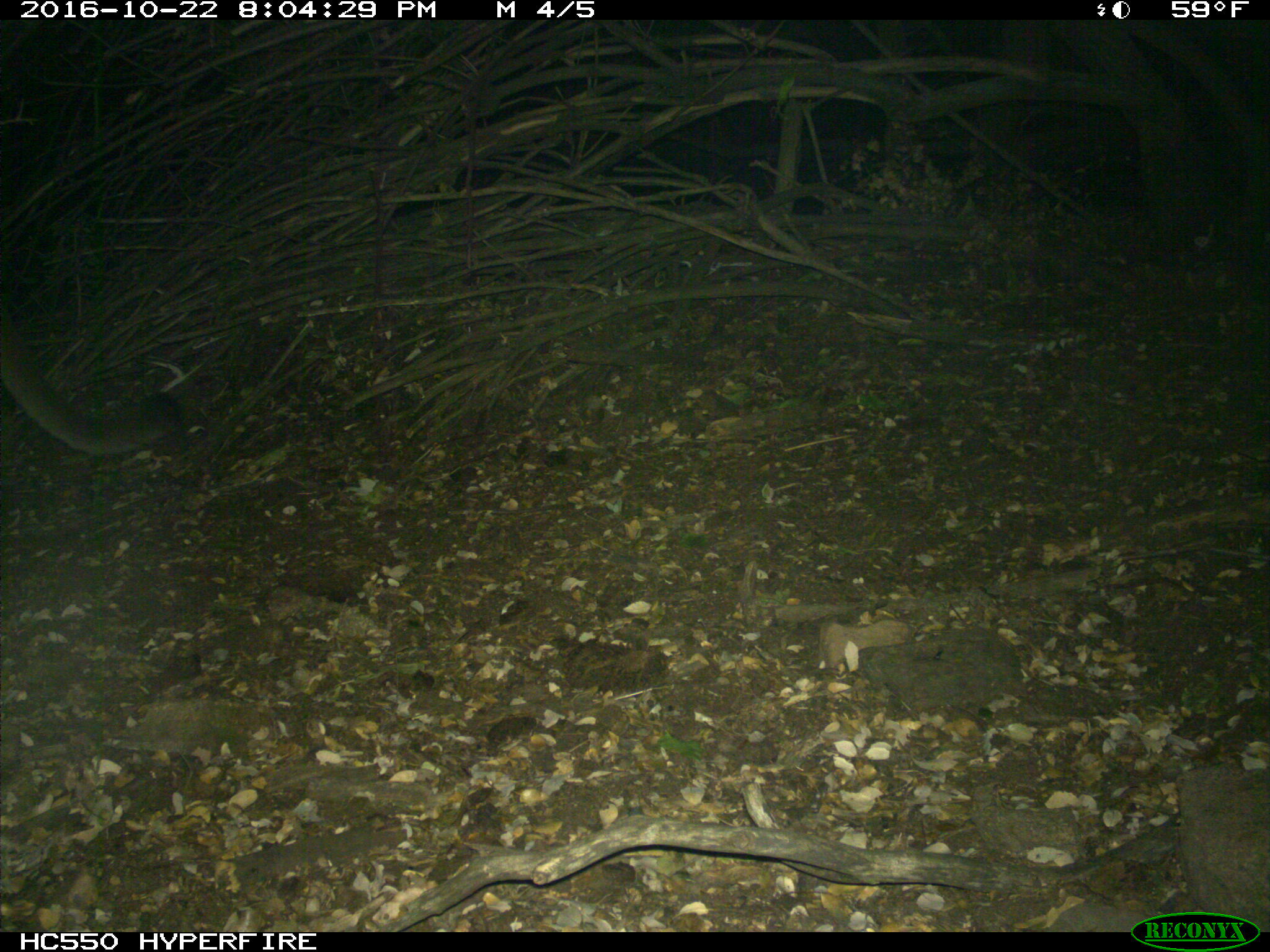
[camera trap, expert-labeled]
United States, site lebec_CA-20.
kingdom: Animalia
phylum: Chordata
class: Mammalia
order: Carnivora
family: Felidae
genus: Puma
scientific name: Puma concolor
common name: mountain lion